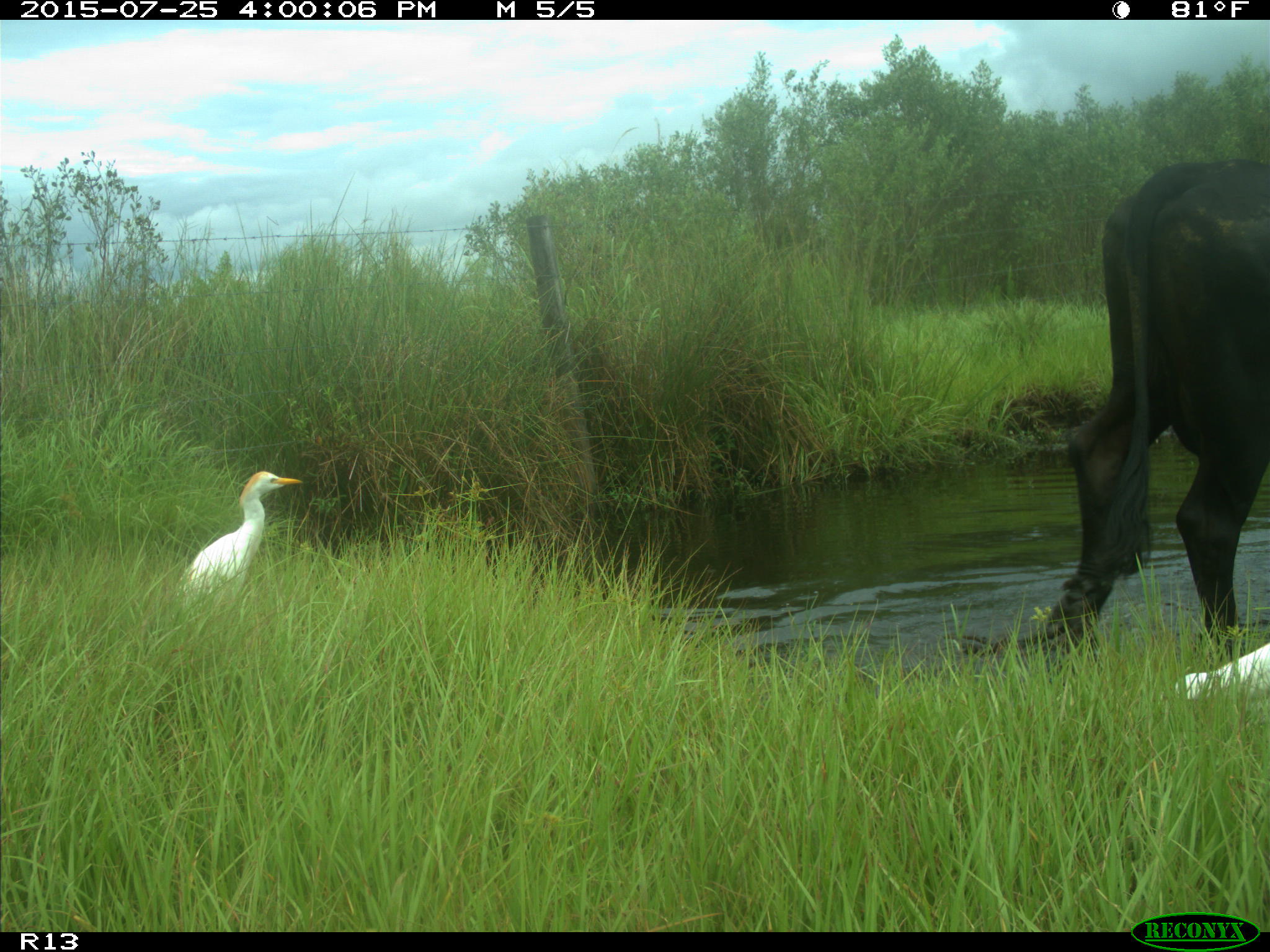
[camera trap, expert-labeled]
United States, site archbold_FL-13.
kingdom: Animalia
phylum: Chordata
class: Mammalia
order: Artiodactyla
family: Bovidae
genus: Bos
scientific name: Bos taurus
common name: domestic cow